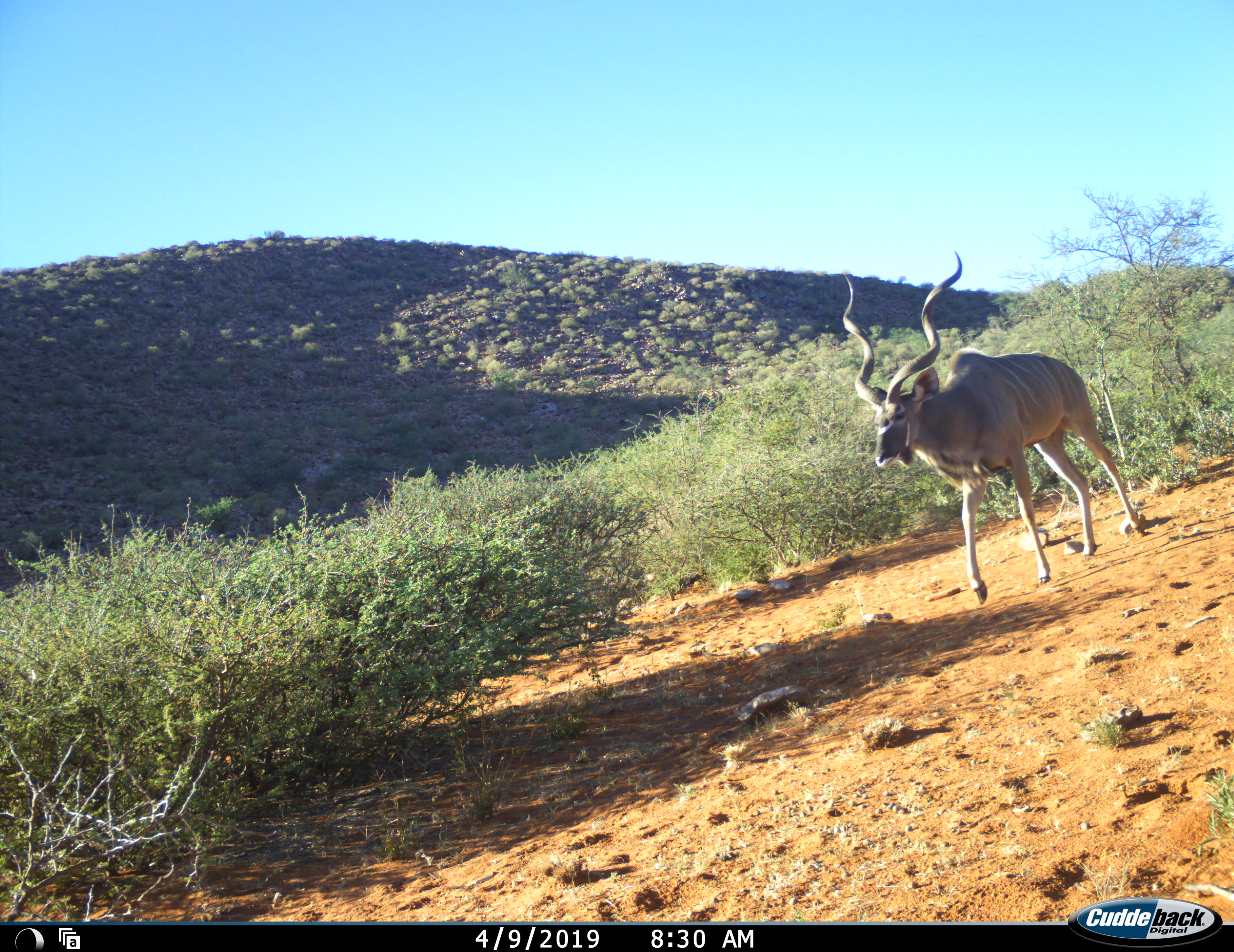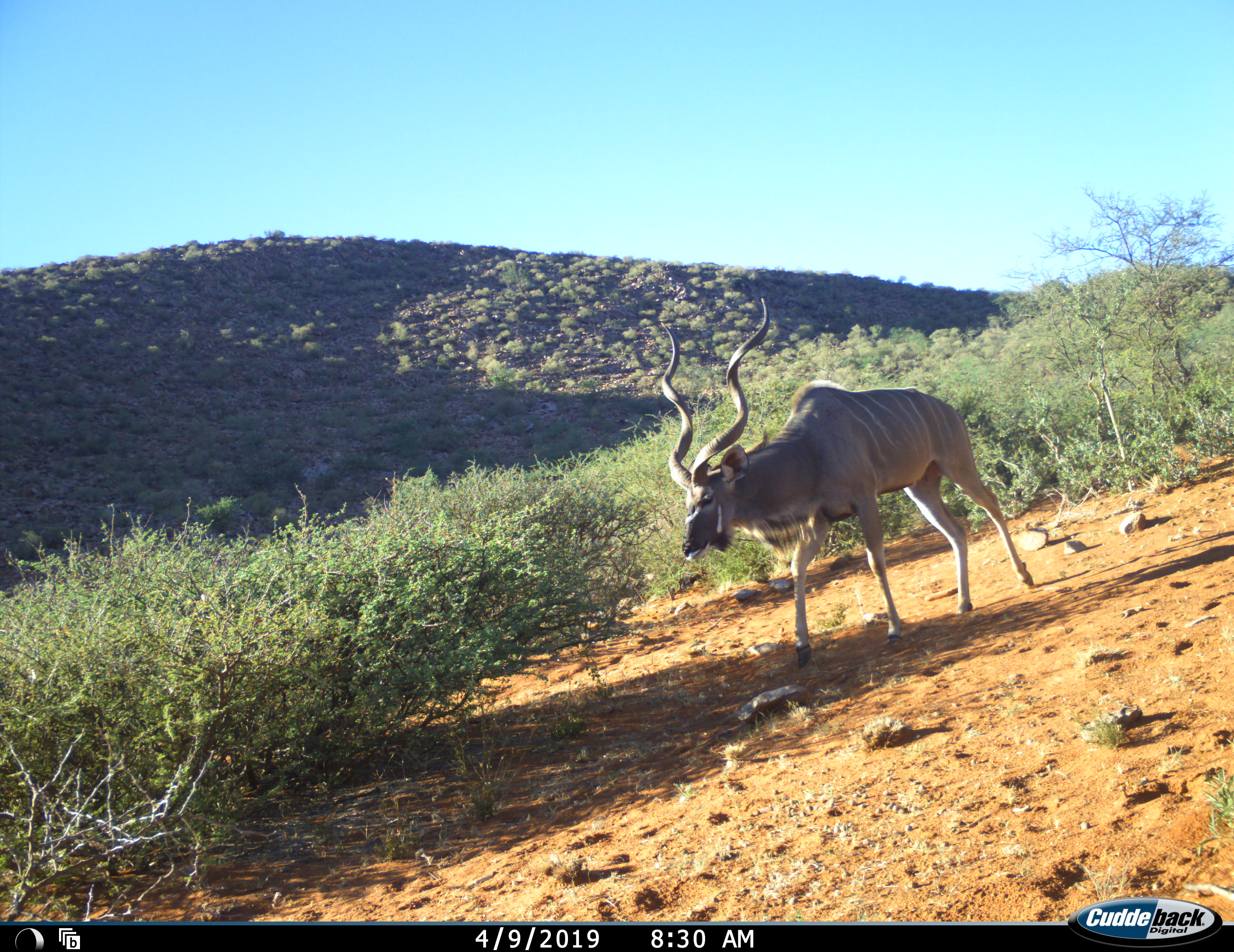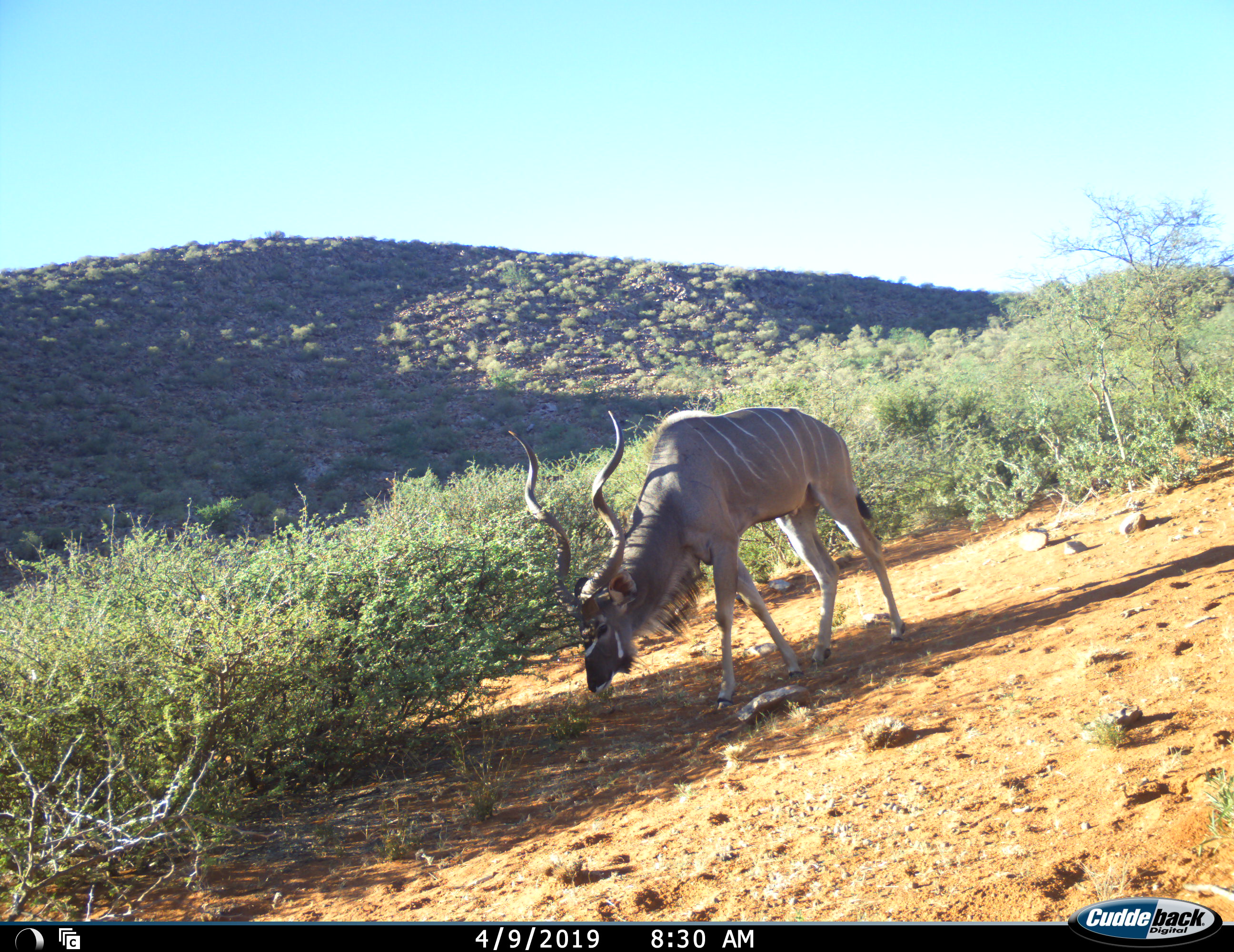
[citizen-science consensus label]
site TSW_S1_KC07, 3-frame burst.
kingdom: Animalia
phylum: Chordata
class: Mammalia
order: Artiodactyla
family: Bovidae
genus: Tragelaphus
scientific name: Tragelaphus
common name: kudu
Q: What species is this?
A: Kudu (Tragelaphus).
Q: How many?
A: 1.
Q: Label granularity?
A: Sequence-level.